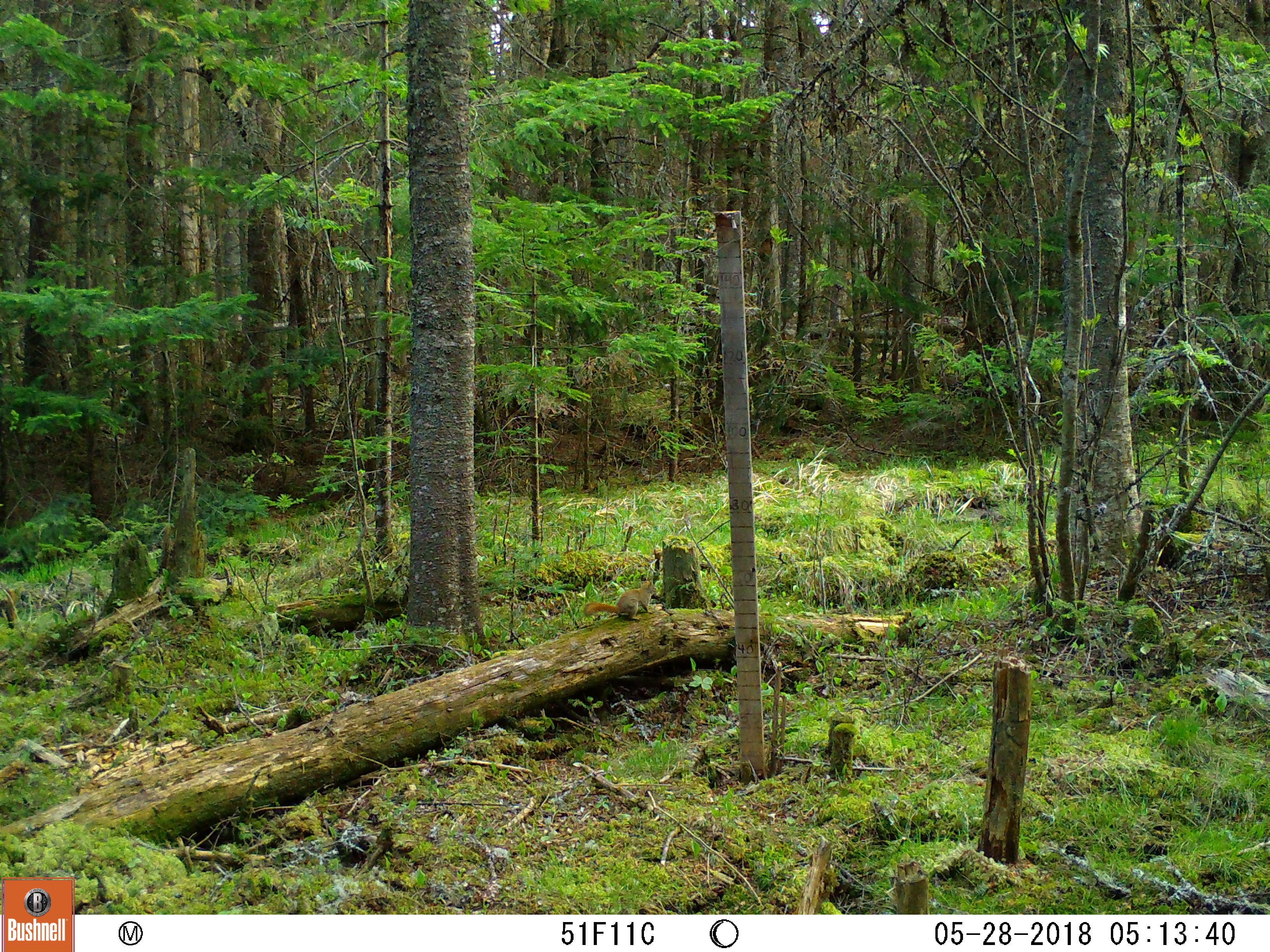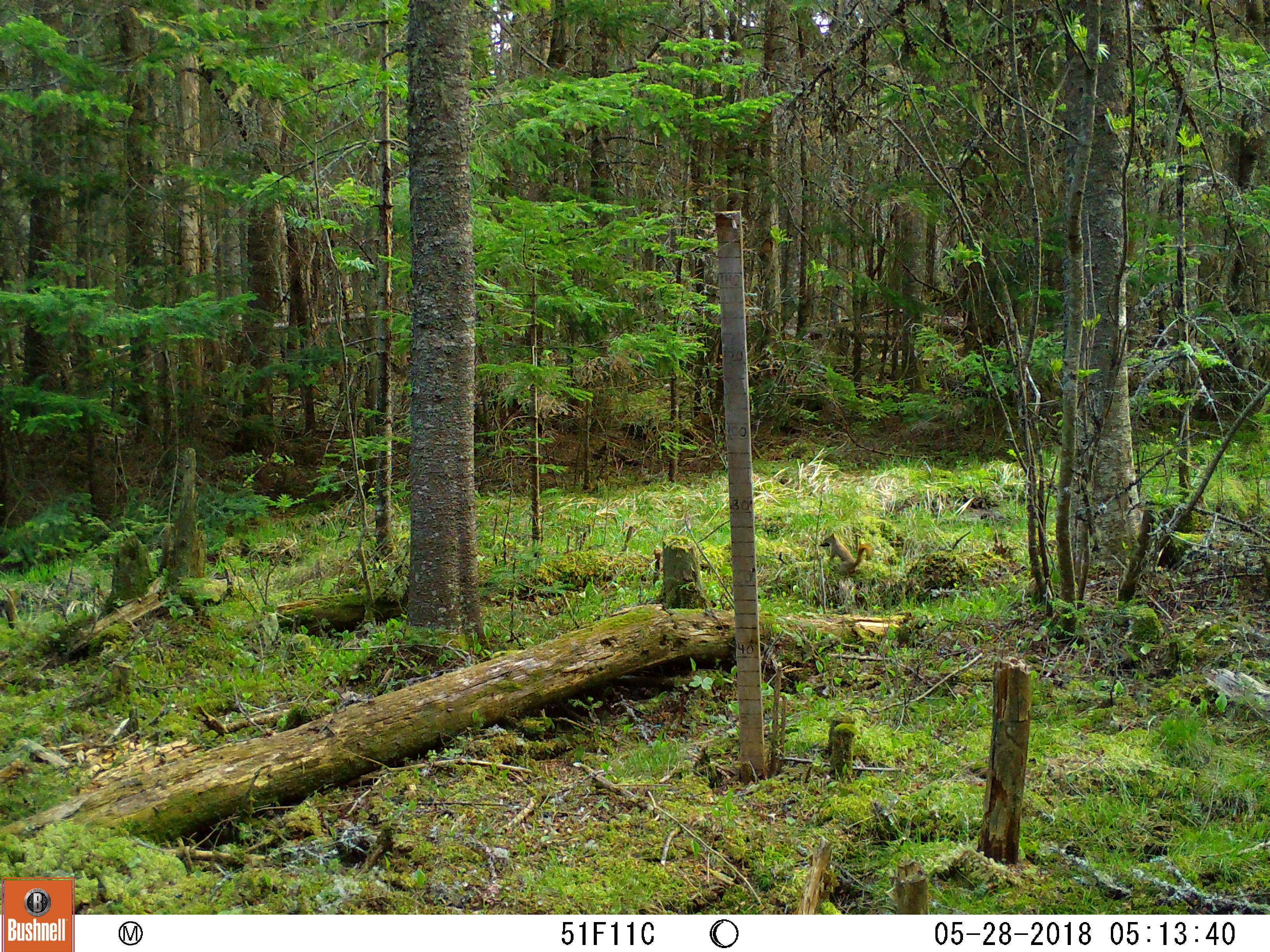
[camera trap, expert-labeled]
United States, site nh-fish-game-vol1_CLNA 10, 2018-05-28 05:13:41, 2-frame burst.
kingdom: Animalia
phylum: Chordata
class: Mammalia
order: Rodentia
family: Sciuridae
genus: Tamiasciurus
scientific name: Tamiasciurus hudsonicus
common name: red squirrel